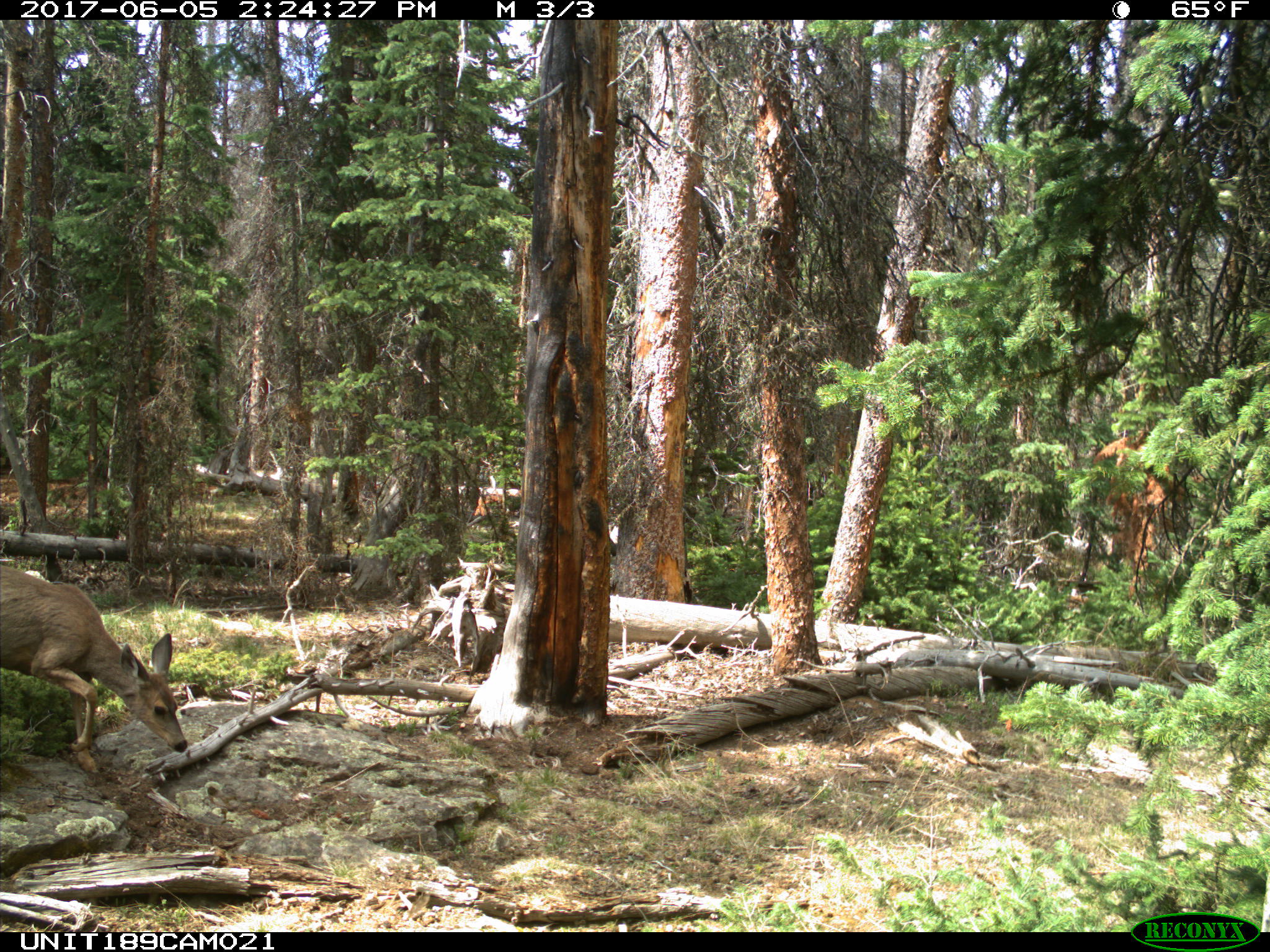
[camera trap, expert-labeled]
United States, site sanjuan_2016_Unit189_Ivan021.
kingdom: Animalia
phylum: Chordata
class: Mammalia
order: Artiodactyla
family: Cervidae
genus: Odocoileus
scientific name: Odocoileus hemionus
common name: mule deer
Odocoileus hemionus (mule deer).